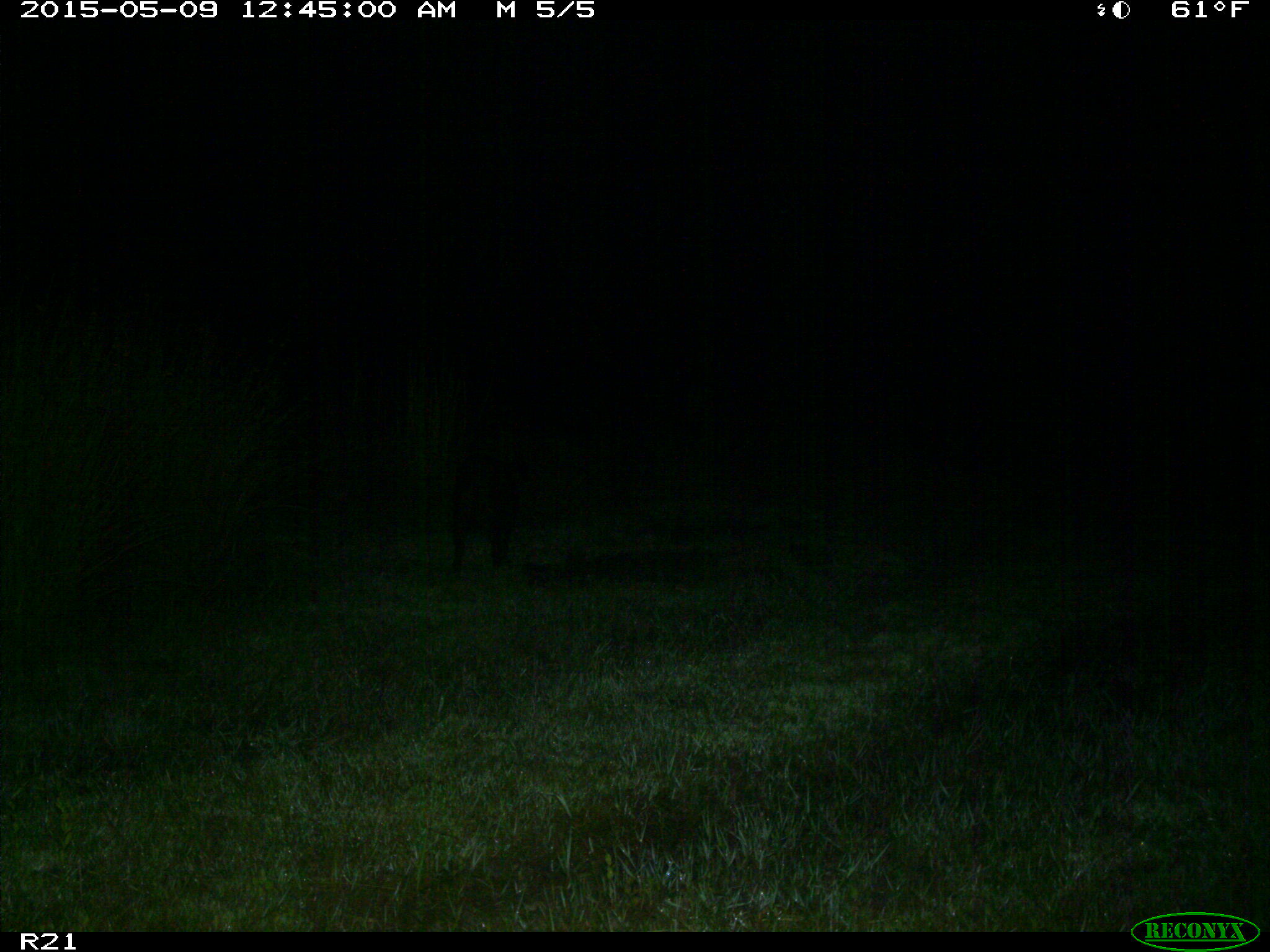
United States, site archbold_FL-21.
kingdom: Animalia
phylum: Chordata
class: Mammalia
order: Artiodactyla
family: Suidae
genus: Sus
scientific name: Sus scrofa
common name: wild boar